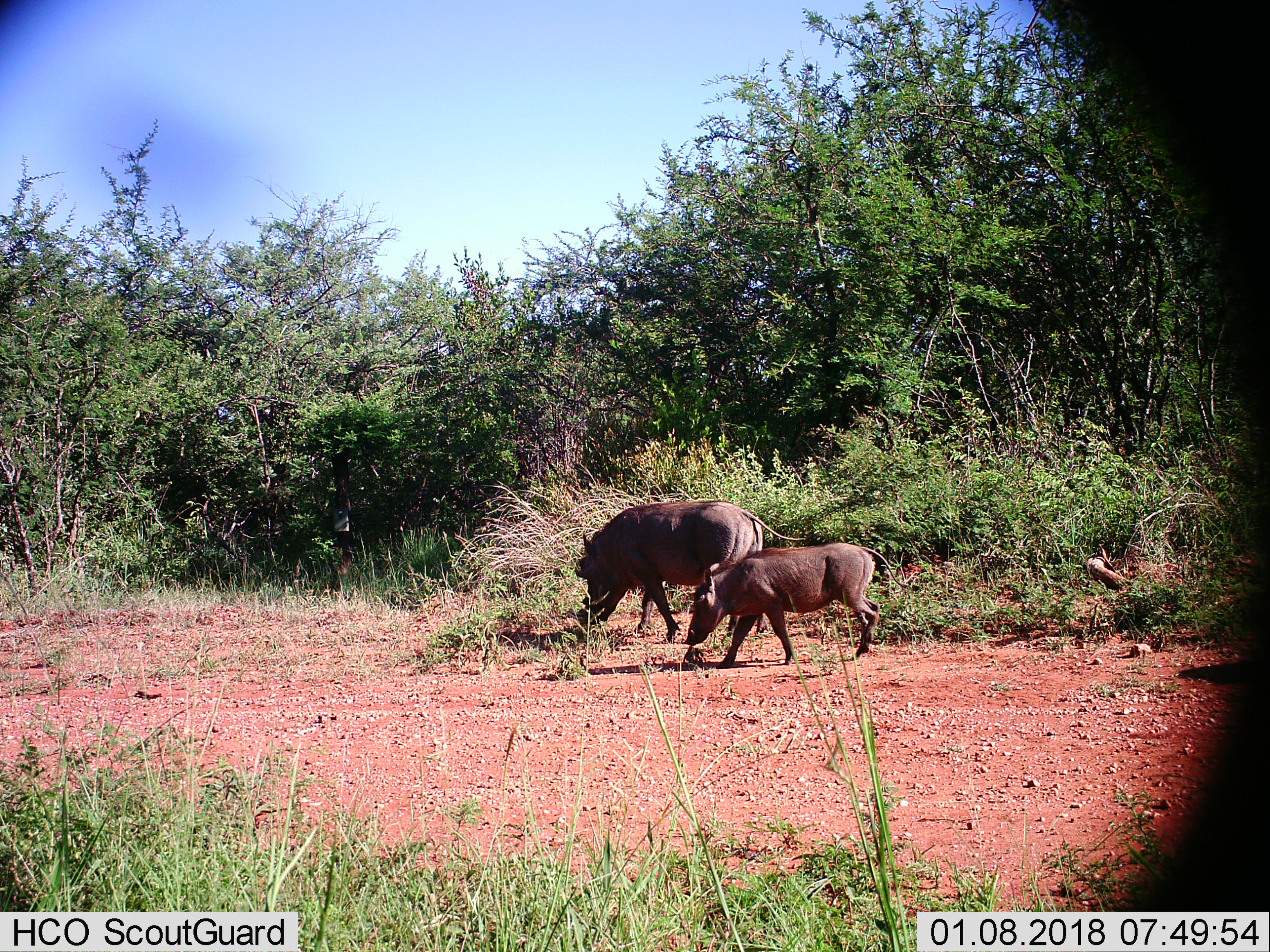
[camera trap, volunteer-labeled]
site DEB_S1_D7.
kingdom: Animalia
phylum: Chordata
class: Mammalia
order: Artiodactyla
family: Suidae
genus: Phacochoerus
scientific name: Phacochoerus africanus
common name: warthog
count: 2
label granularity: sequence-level